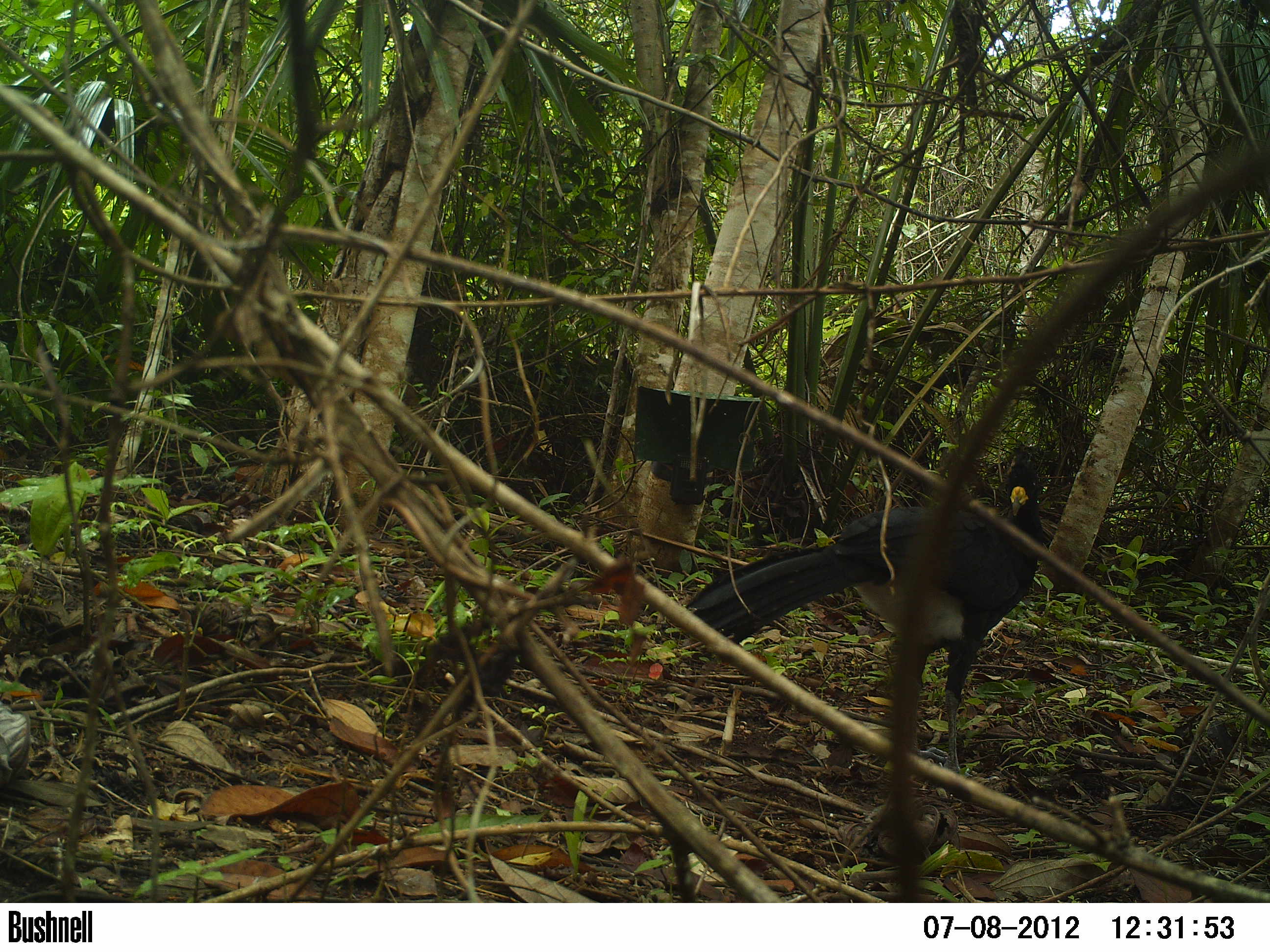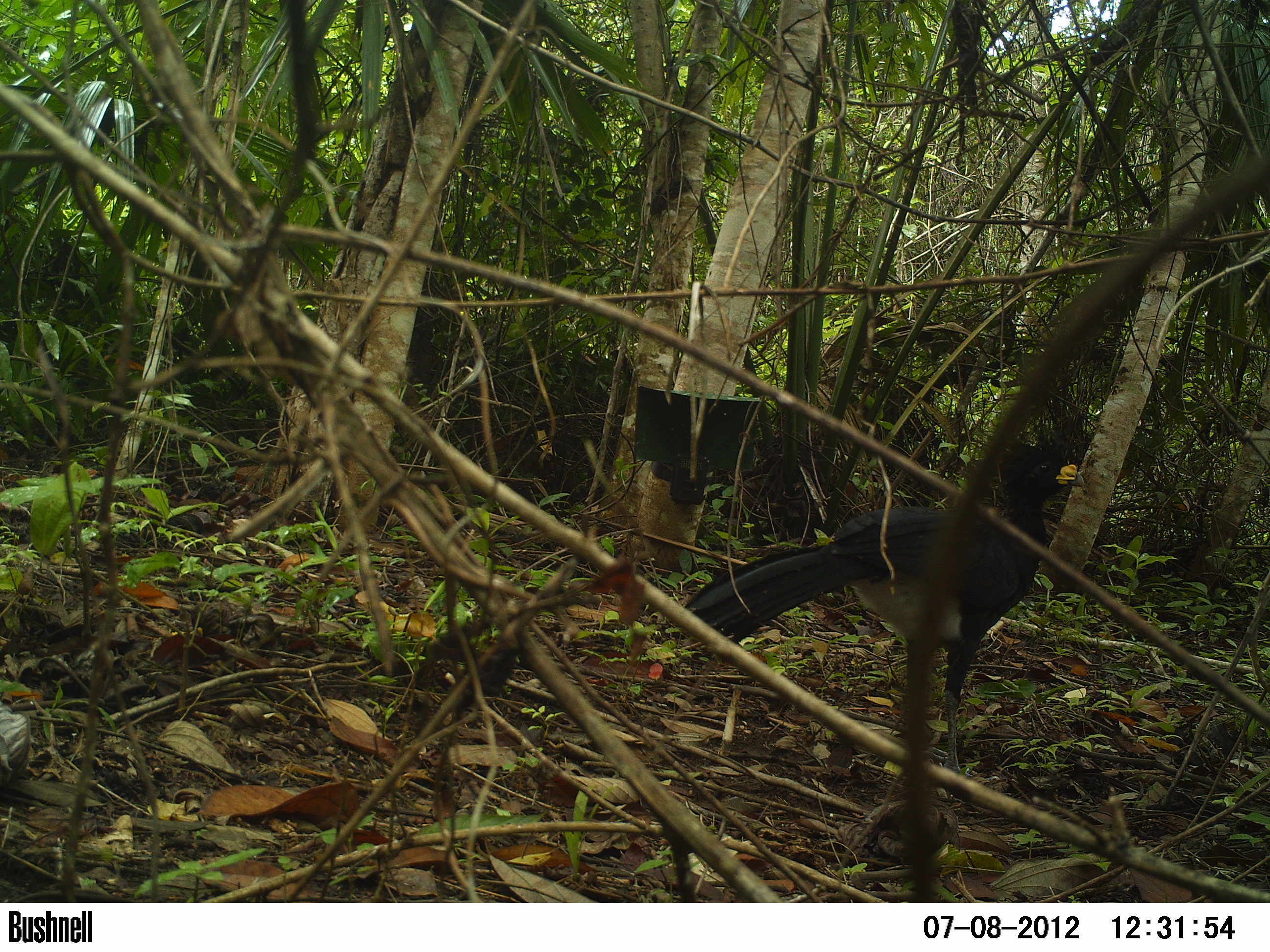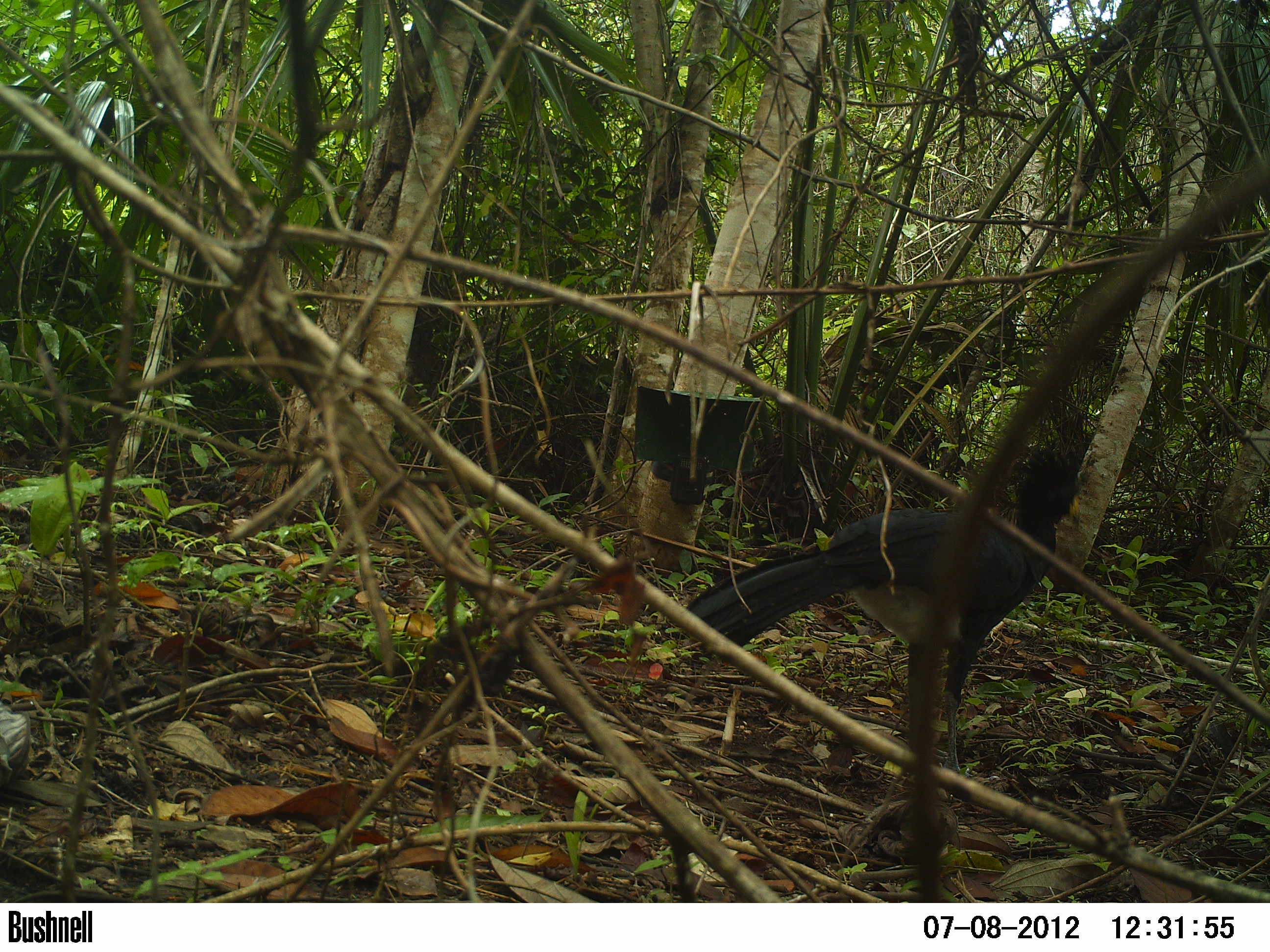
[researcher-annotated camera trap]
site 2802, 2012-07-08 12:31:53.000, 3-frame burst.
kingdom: Animalia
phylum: Chordata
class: Aves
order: Galliformes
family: Cracidae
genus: Crax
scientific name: Crax rubra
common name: great curassow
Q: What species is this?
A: Crax rubra (great curassow).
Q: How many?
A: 1.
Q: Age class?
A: Adult.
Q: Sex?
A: Male.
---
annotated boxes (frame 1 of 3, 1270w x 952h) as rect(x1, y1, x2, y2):
crax rubra: rect(686, 448, 1043, 779)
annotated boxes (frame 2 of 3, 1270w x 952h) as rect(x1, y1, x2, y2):
crax rubra: rect(682, 449, 1087, 802)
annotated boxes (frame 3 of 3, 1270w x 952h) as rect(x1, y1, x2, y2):
crax rubra: rect(685, 451, 1083, 774)